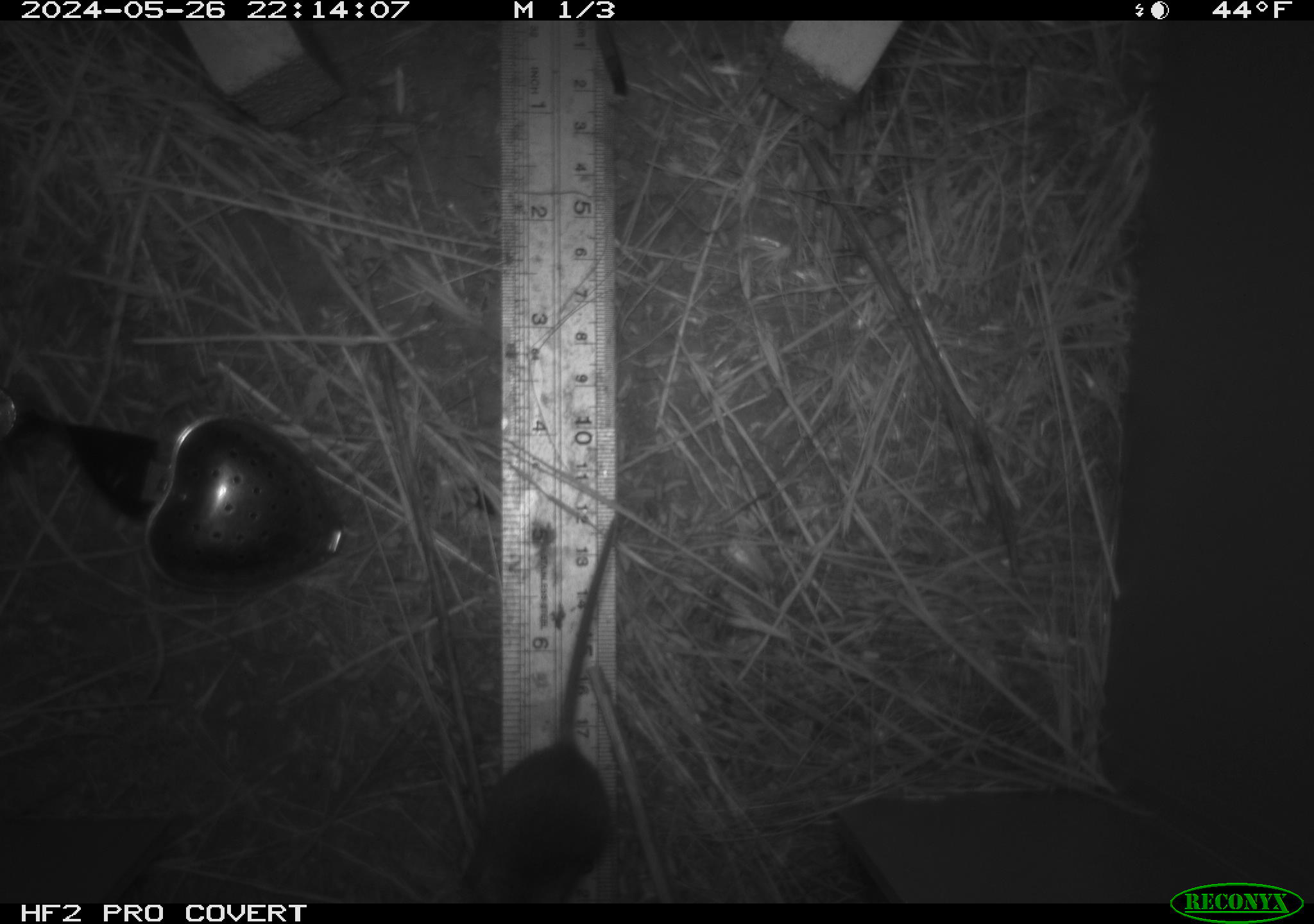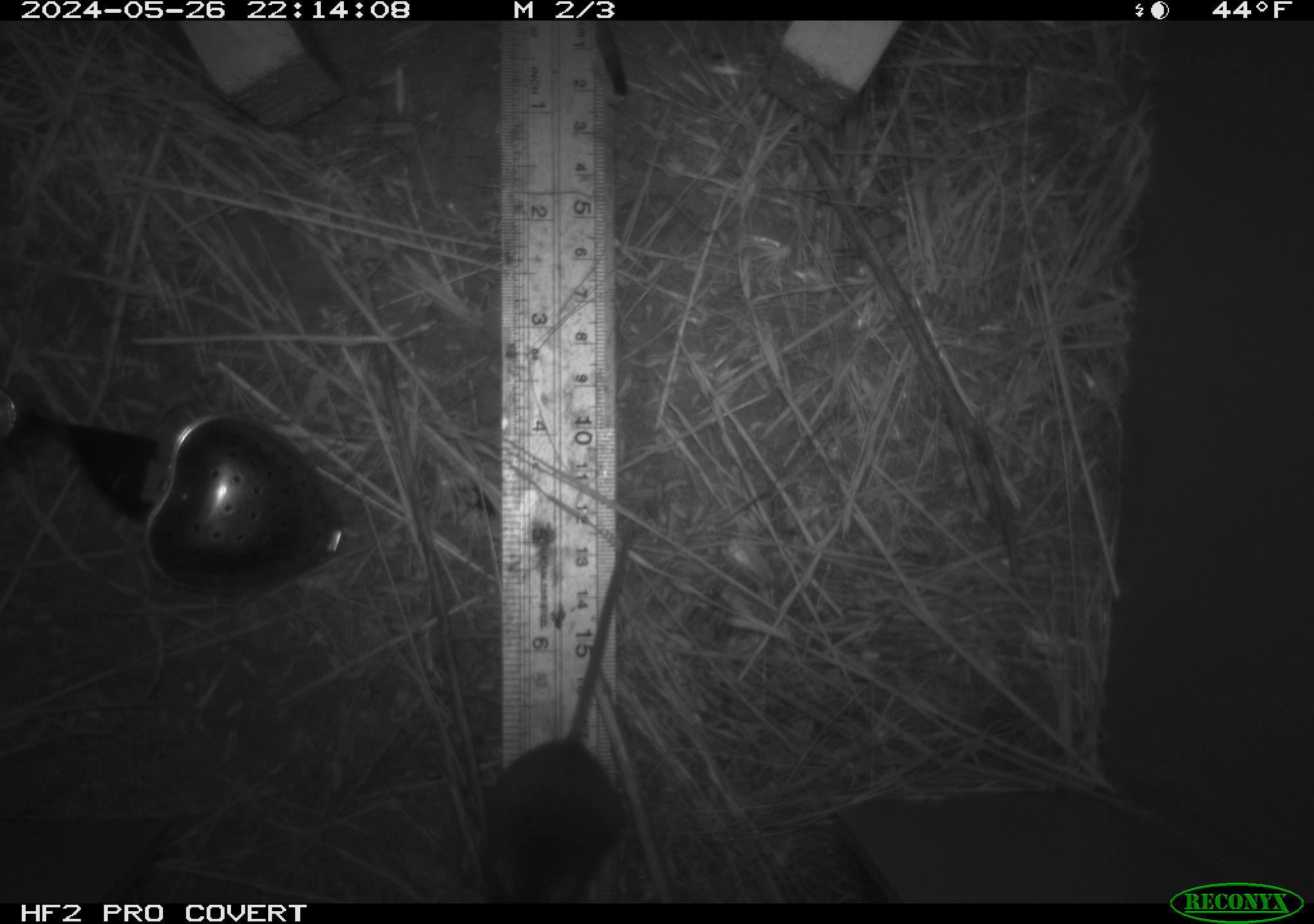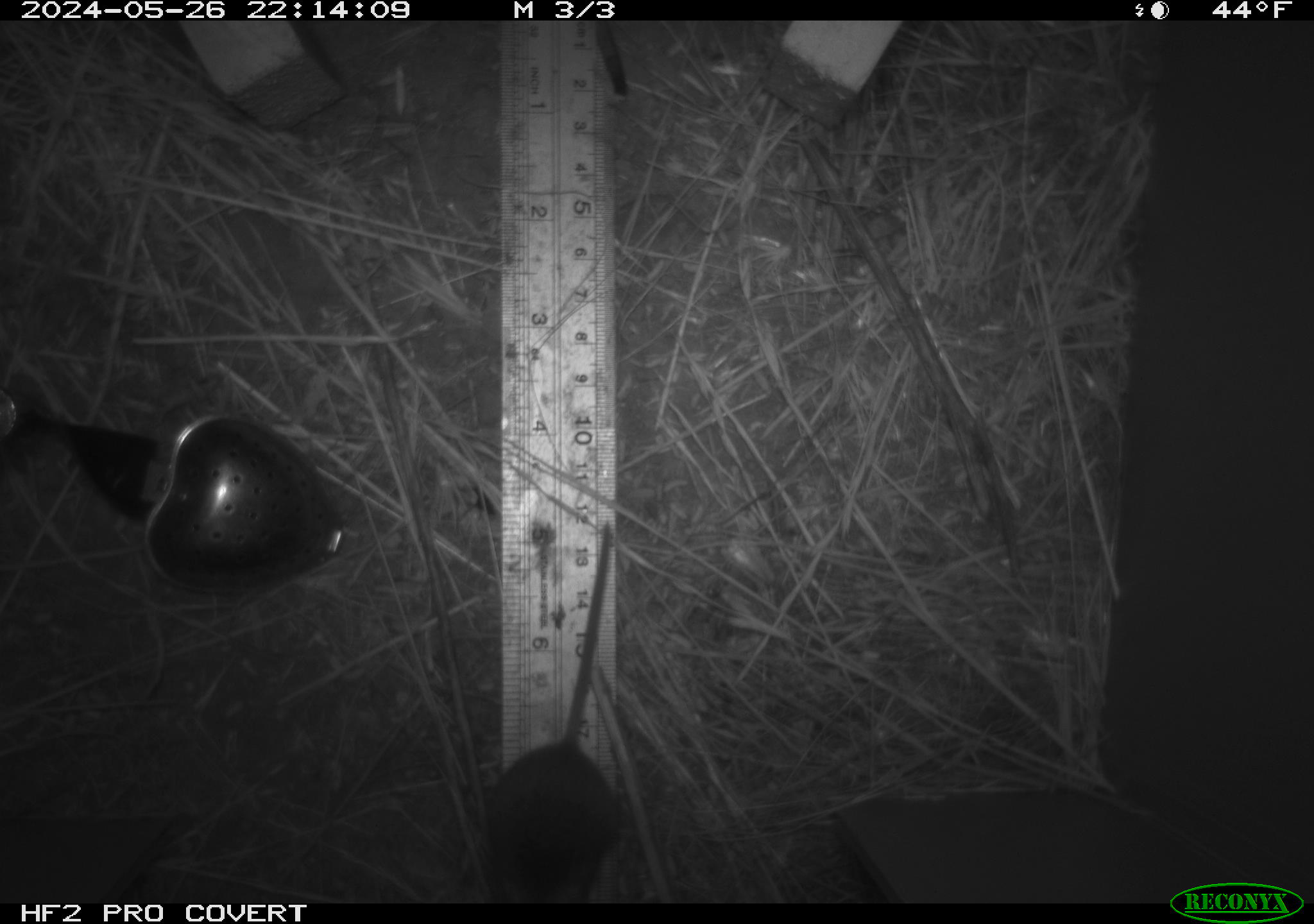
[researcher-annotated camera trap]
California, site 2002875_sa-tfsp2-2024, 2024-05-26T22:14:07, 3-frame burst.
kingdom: Animalia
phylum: Chordata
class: Mammalia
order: Rodentia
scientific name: Rodentia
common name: mouse species